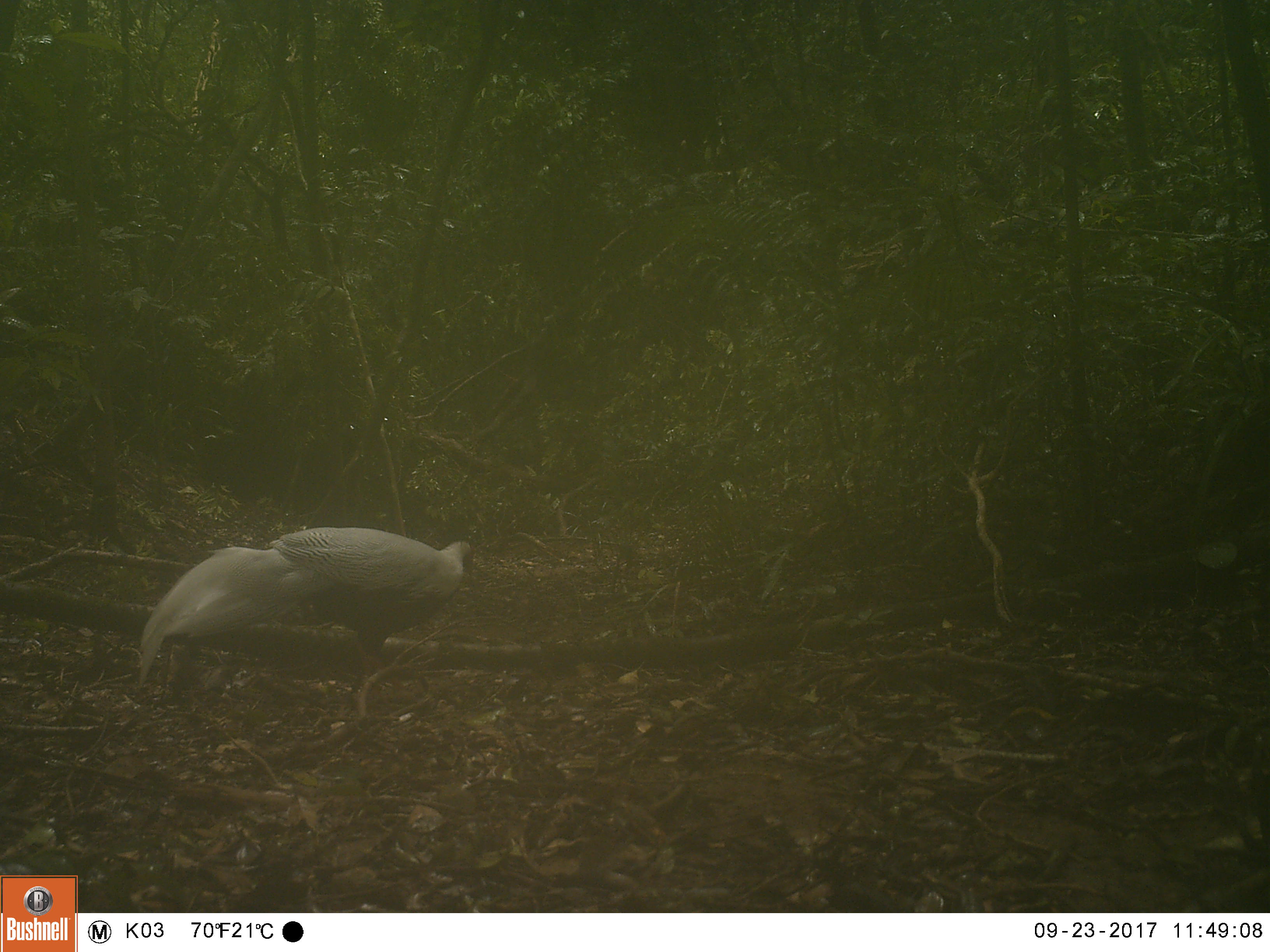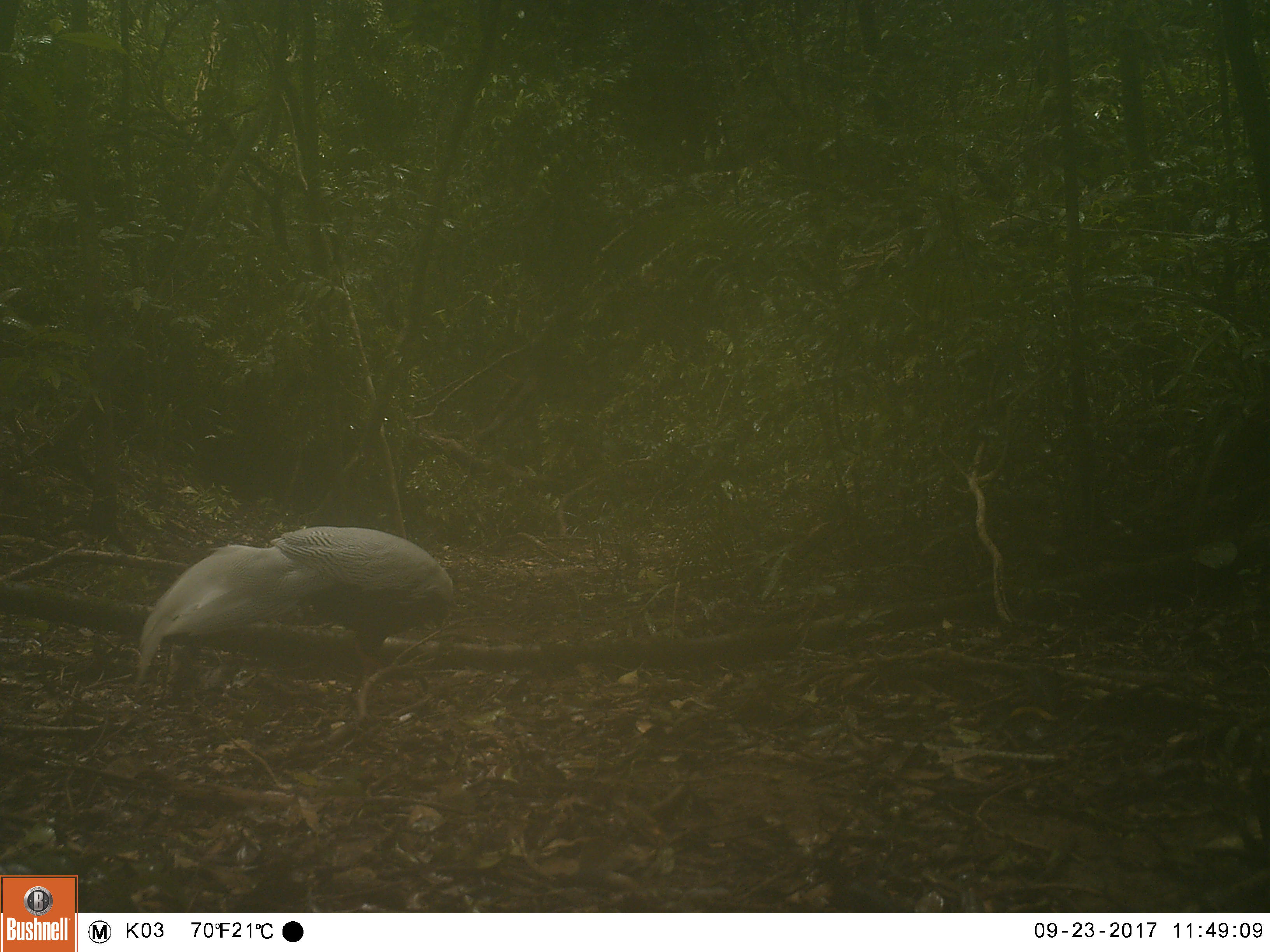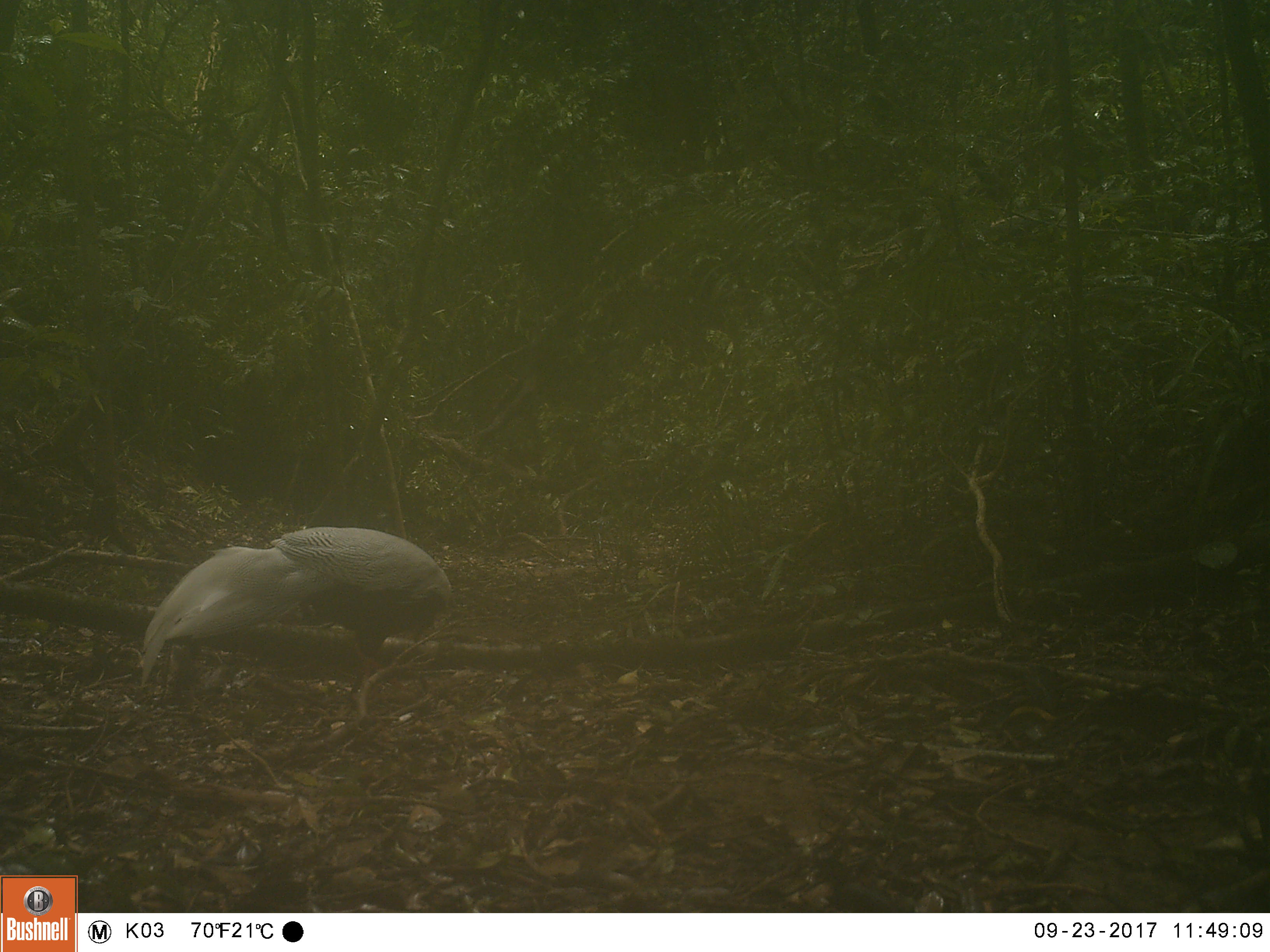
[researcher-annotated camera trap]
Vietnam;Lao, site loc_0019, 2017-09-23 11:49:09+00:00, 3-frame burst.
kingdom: Animalia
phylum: Chordata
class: Aves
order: Galliformes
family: Phasianidae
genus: Lophura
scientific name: Lophura nycthemera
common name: silver pheasant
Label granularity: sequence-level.